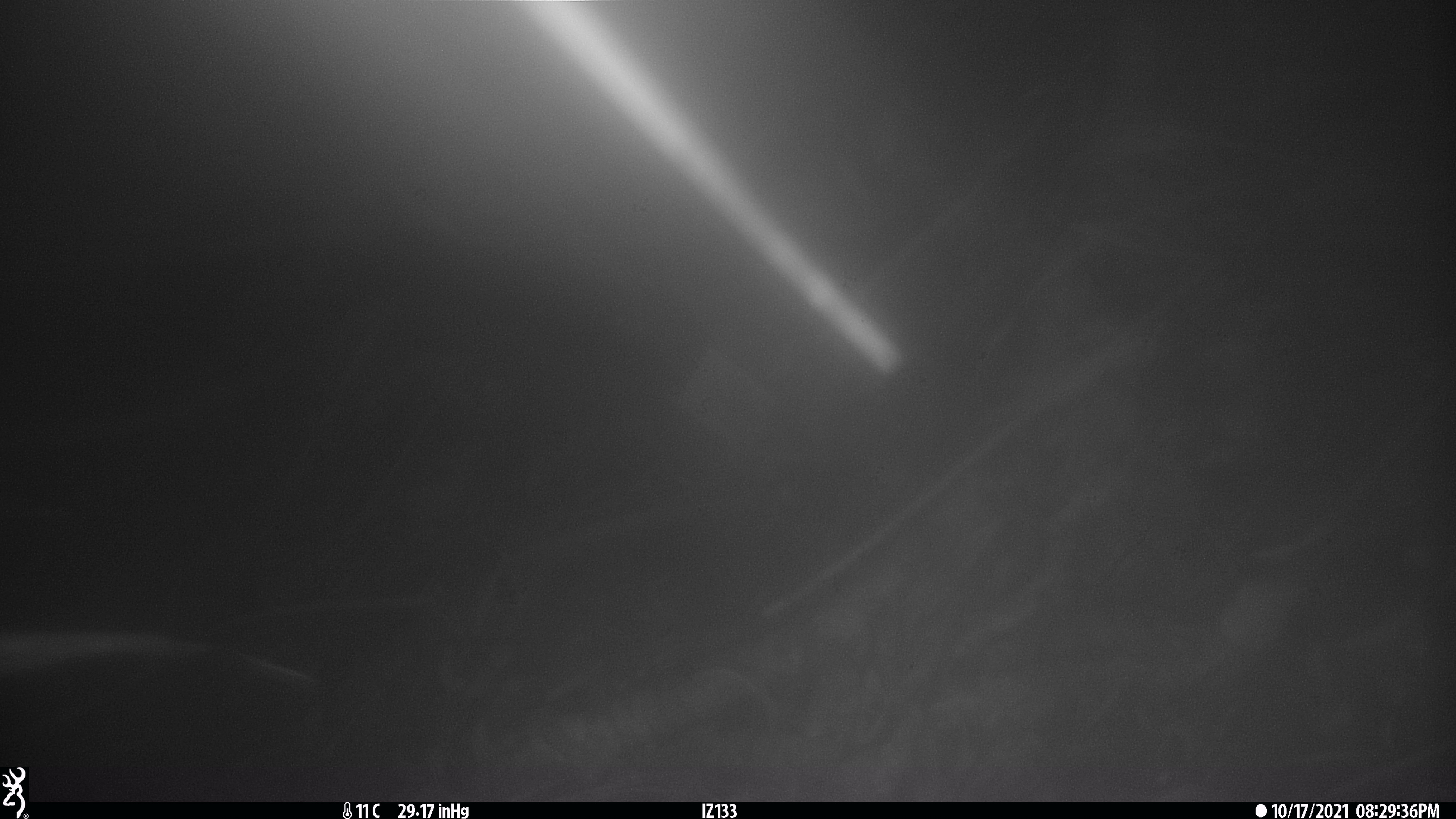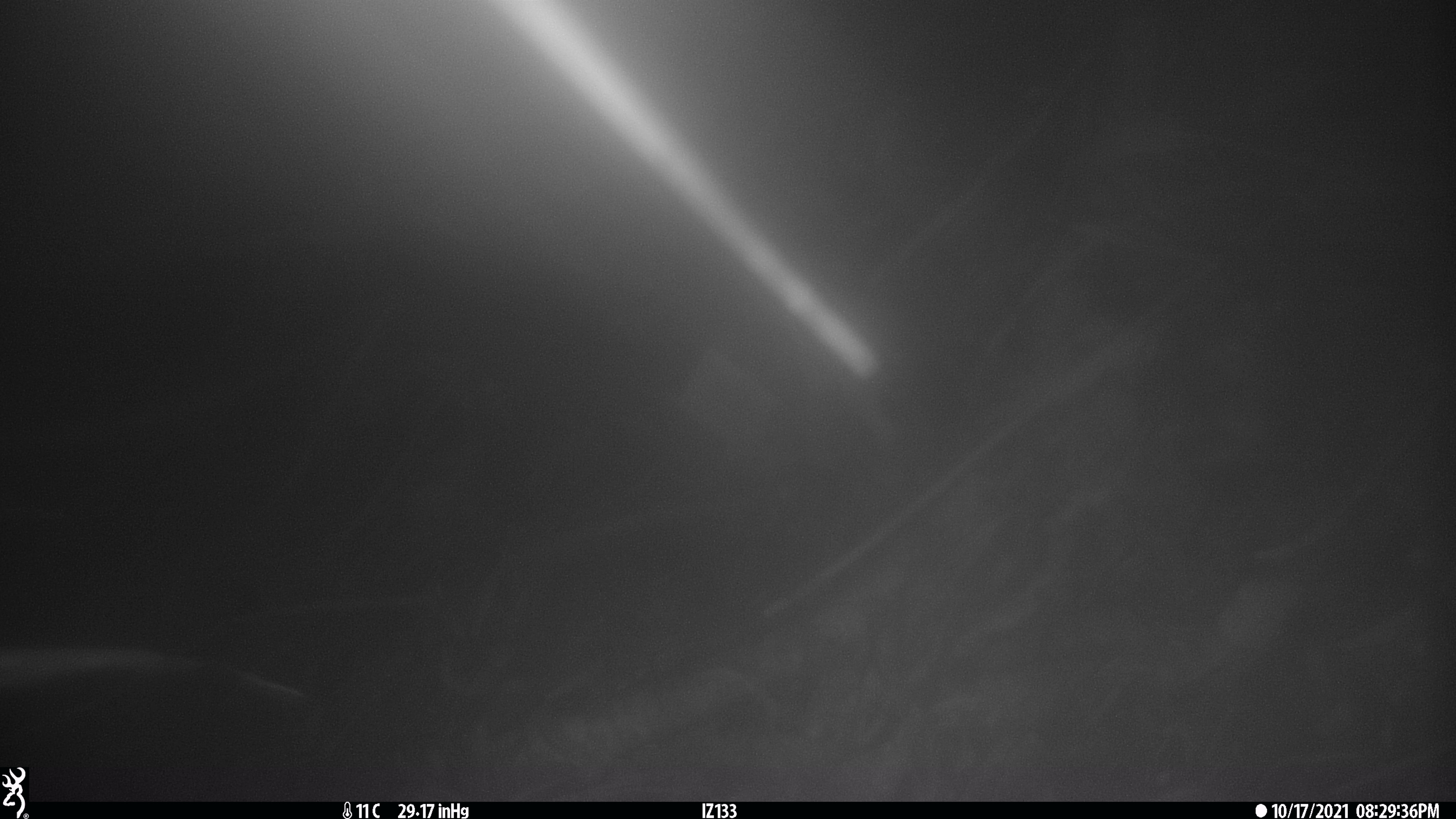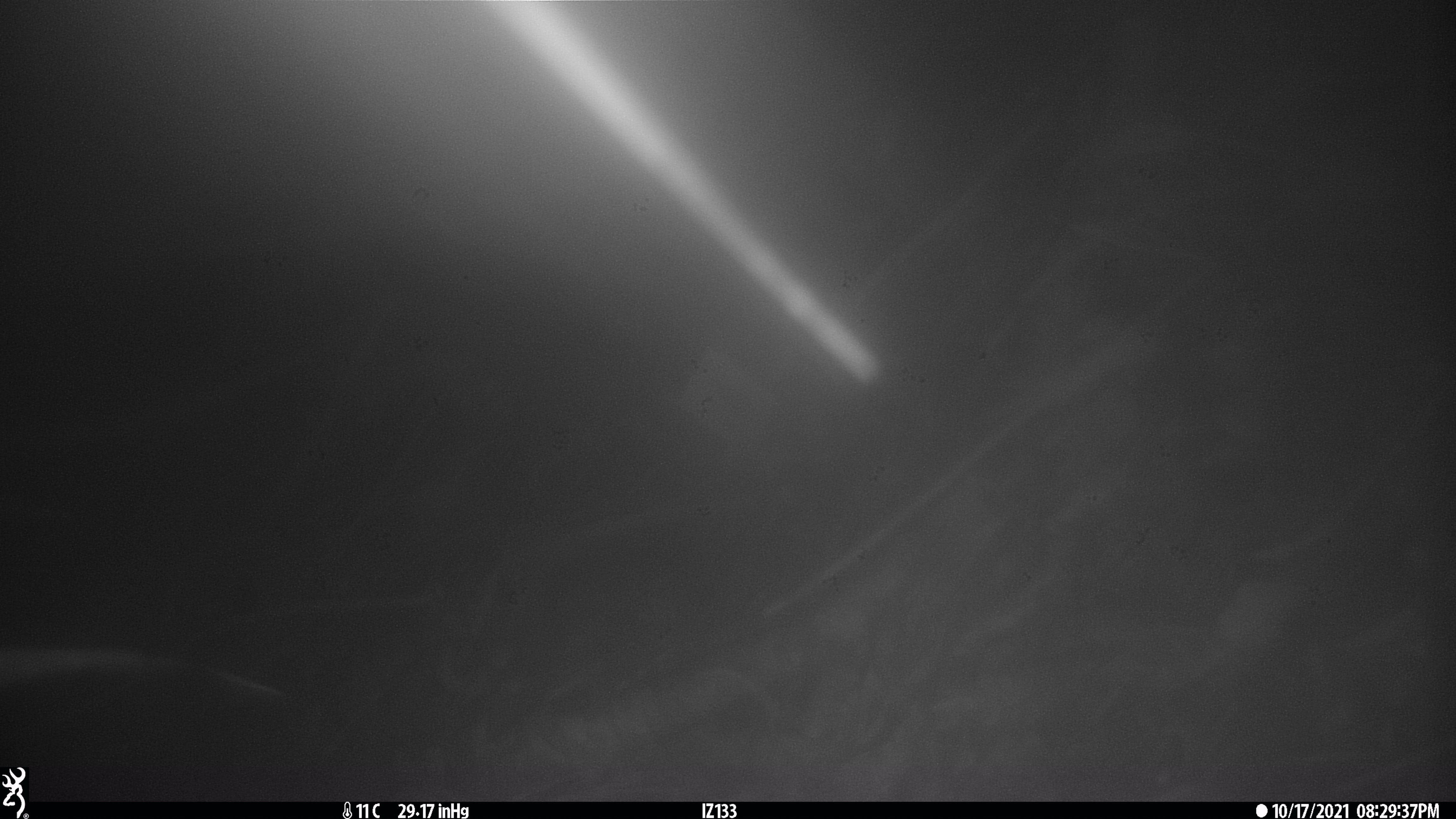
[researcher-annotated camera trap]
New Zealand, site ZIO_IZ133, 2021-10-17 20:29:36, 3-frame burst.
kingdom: Animalia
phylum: Chordata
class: Mammalia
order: Carnivora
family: Mustelidae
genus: Mustela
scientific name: Mustela erminea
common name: stoat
Stoat (Mustela erminea).